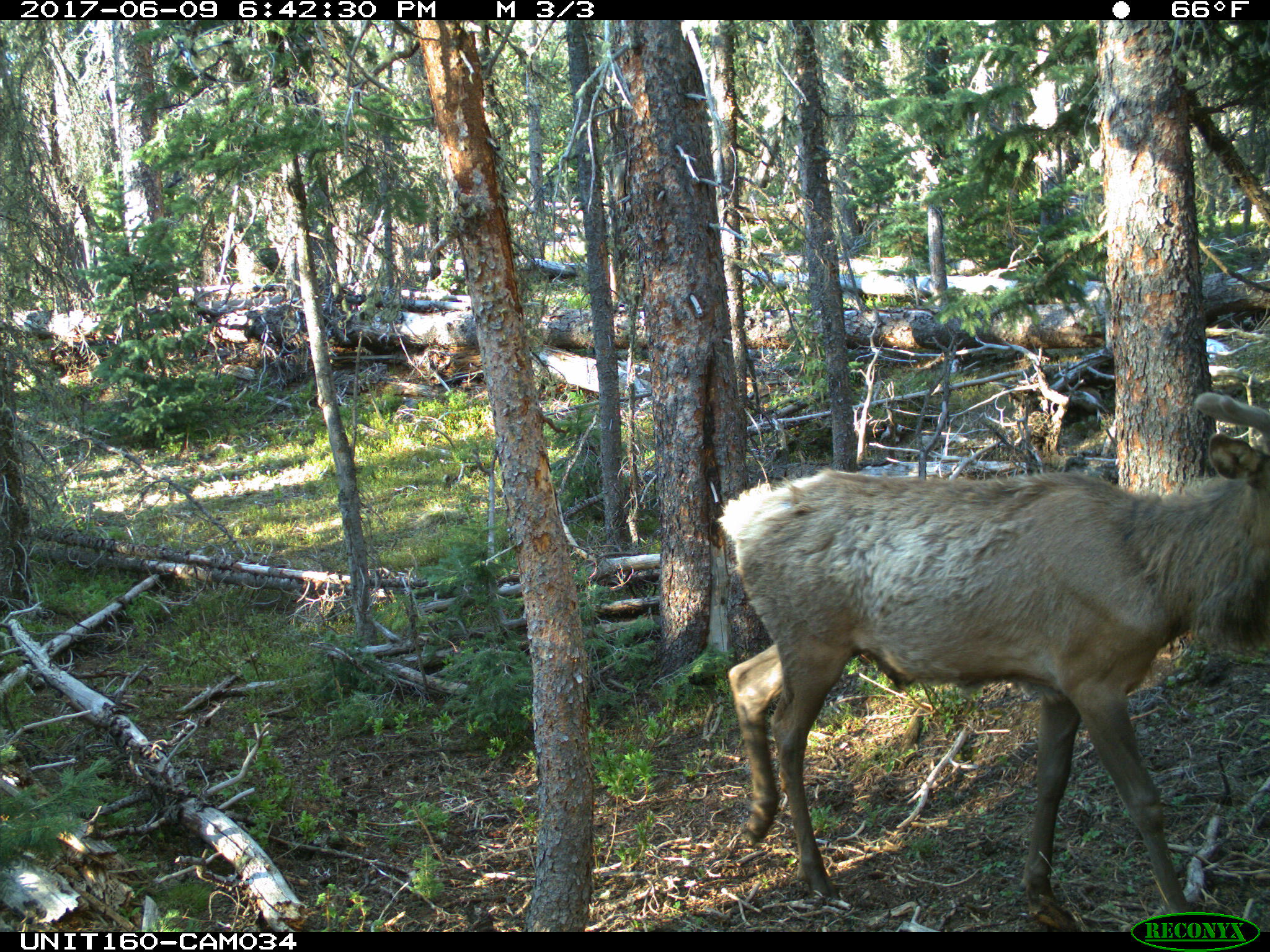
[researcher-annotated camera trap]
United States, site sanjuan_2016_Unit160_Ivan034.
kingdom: Animalia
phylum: Chordata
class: Mammalia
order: Artiodactyla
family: Cervidae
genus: Cervus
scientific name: Cervus elaphus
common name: red deer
Cervus elaphus (red deer).